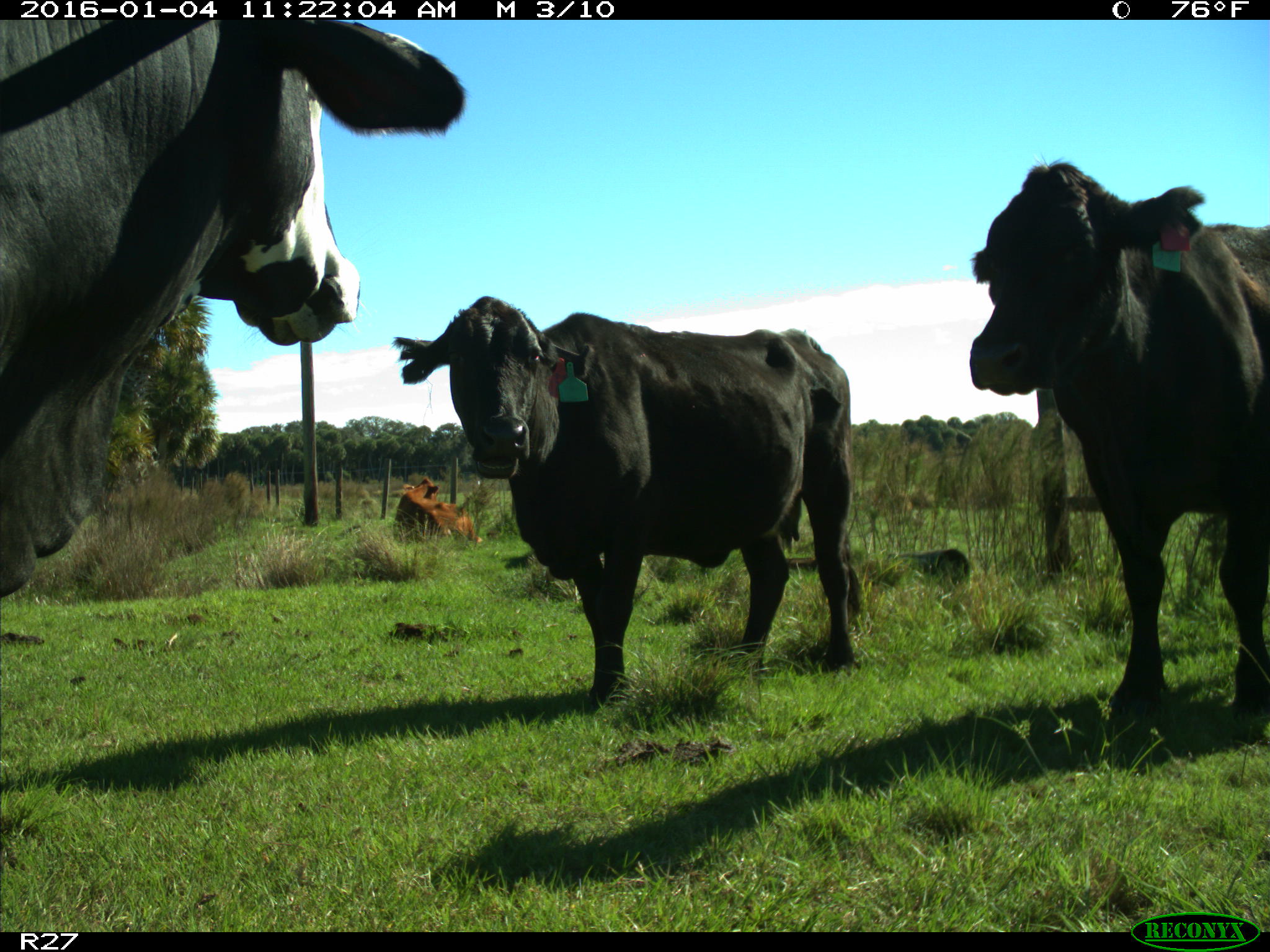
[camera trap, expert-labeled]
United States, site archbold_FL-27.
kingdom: Animalia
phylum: Chordata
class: Mammalia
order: Artiodactyla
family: Bovidae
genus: Bos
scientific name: Bos taurus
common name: domestic cow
Bos taurus (domestic cow).